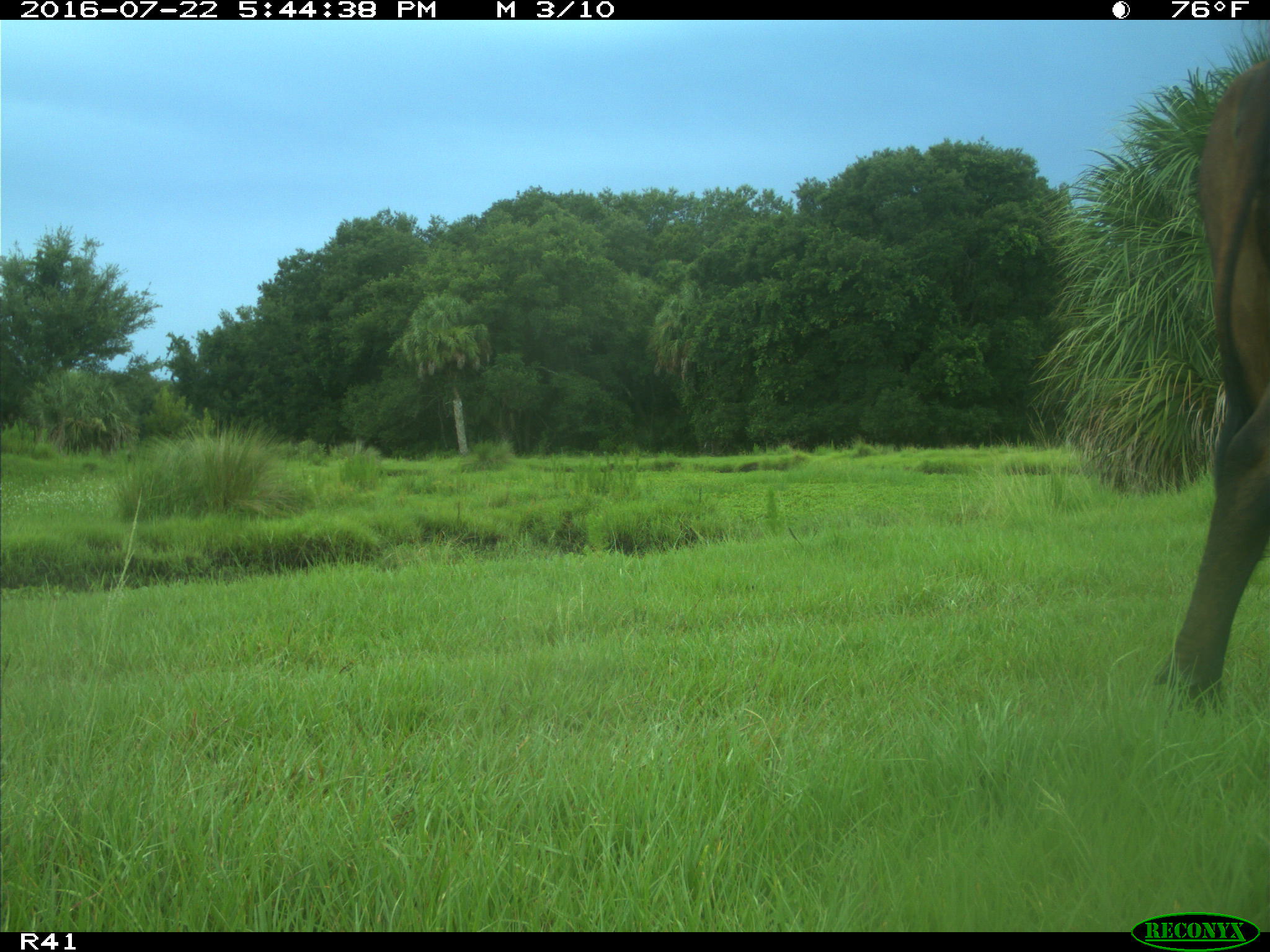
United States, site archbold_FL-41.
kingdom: Animalia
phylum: Chordata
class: Mammalia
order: Artiodactyla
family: Bovidae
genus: Bos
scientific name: Bos taurus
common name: domestic cow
Bos taurus (domestic cow).